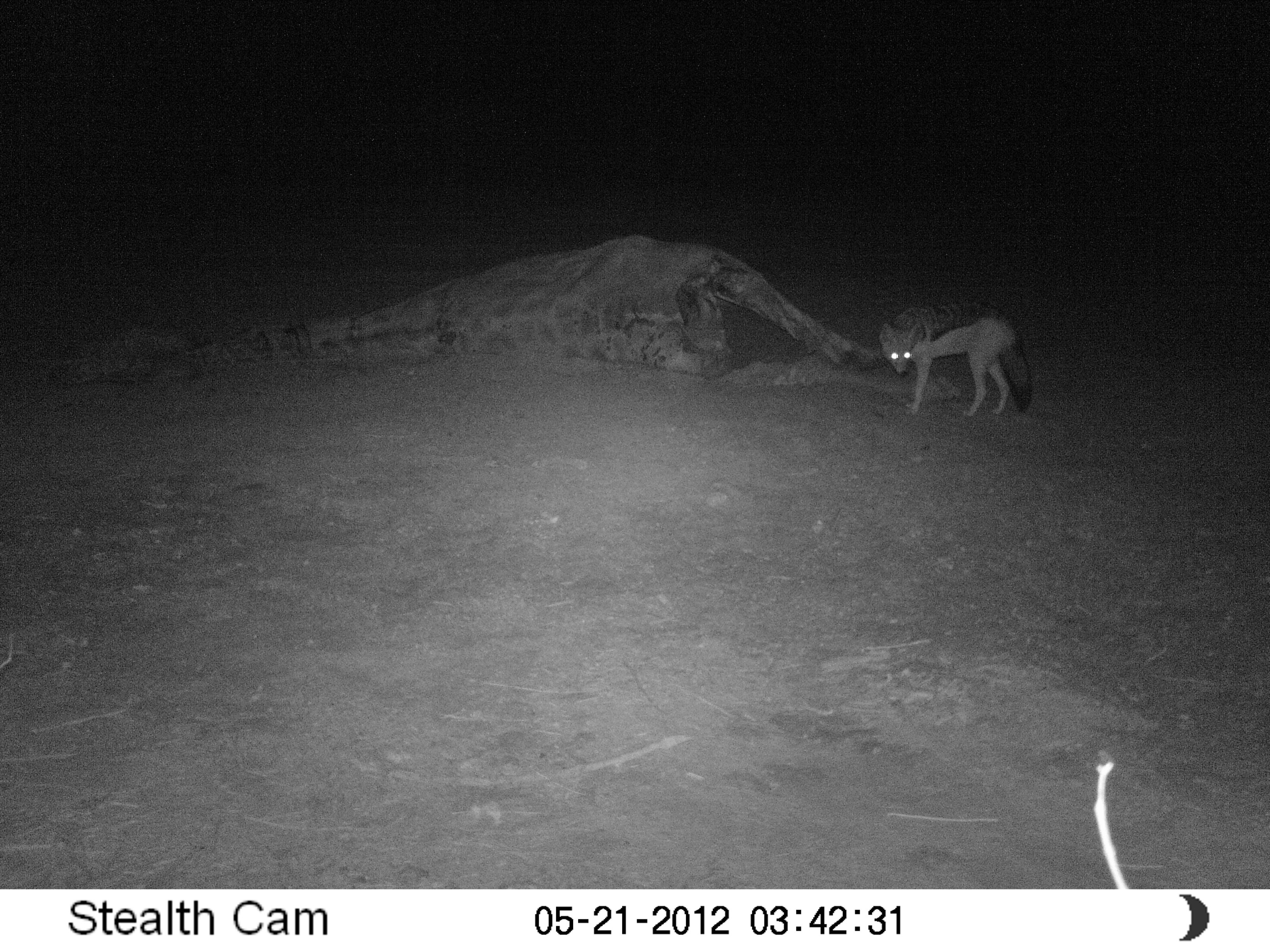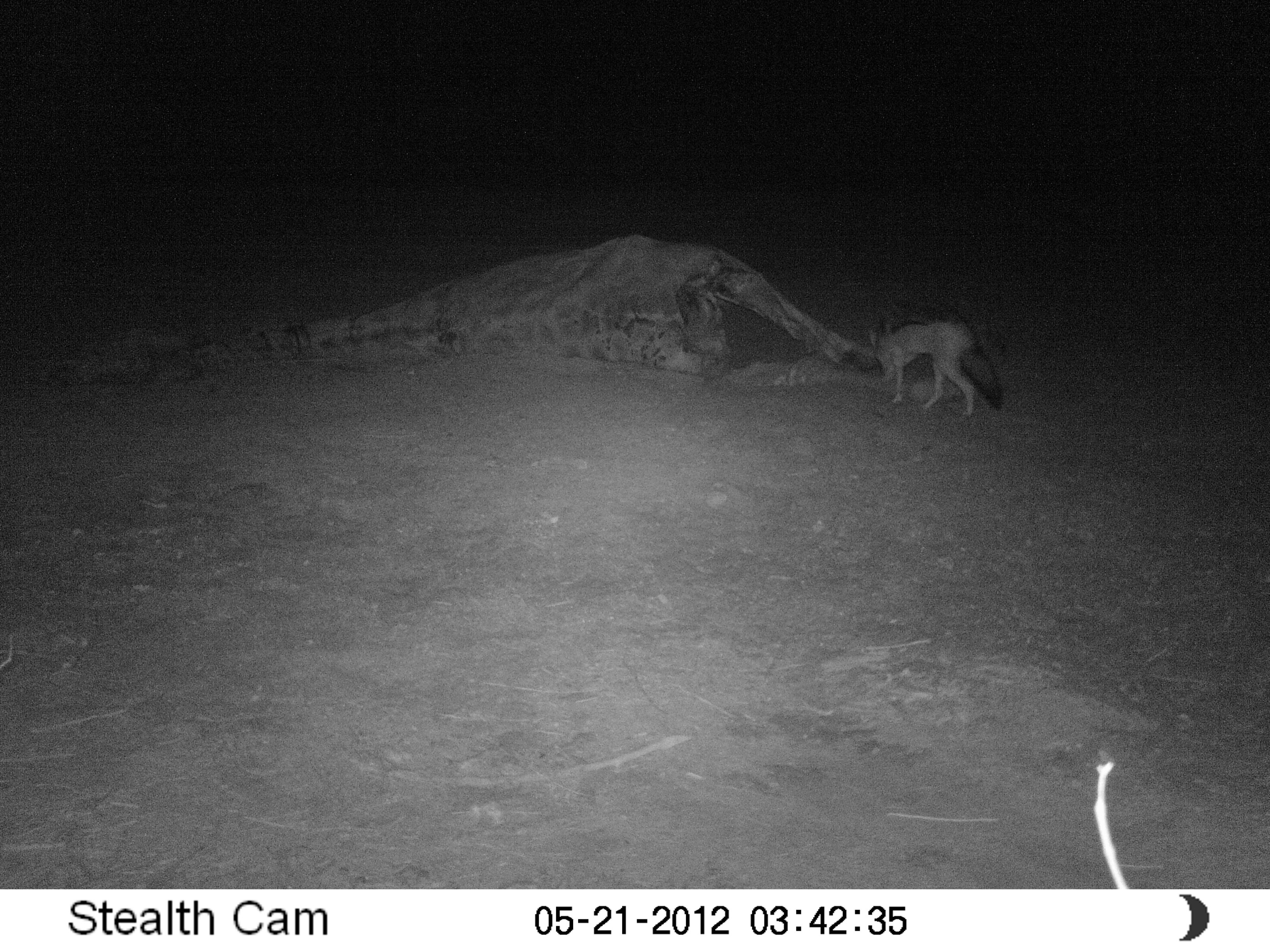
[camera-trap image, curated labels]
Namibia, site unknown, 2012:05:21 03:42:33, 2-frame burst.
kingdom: Animalia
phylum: Chordata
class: Mammalia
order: Carnivora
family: Canidae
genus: Lupulella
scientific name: Lupulella mesomelas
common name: black-backed jackal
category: canis mesomelas